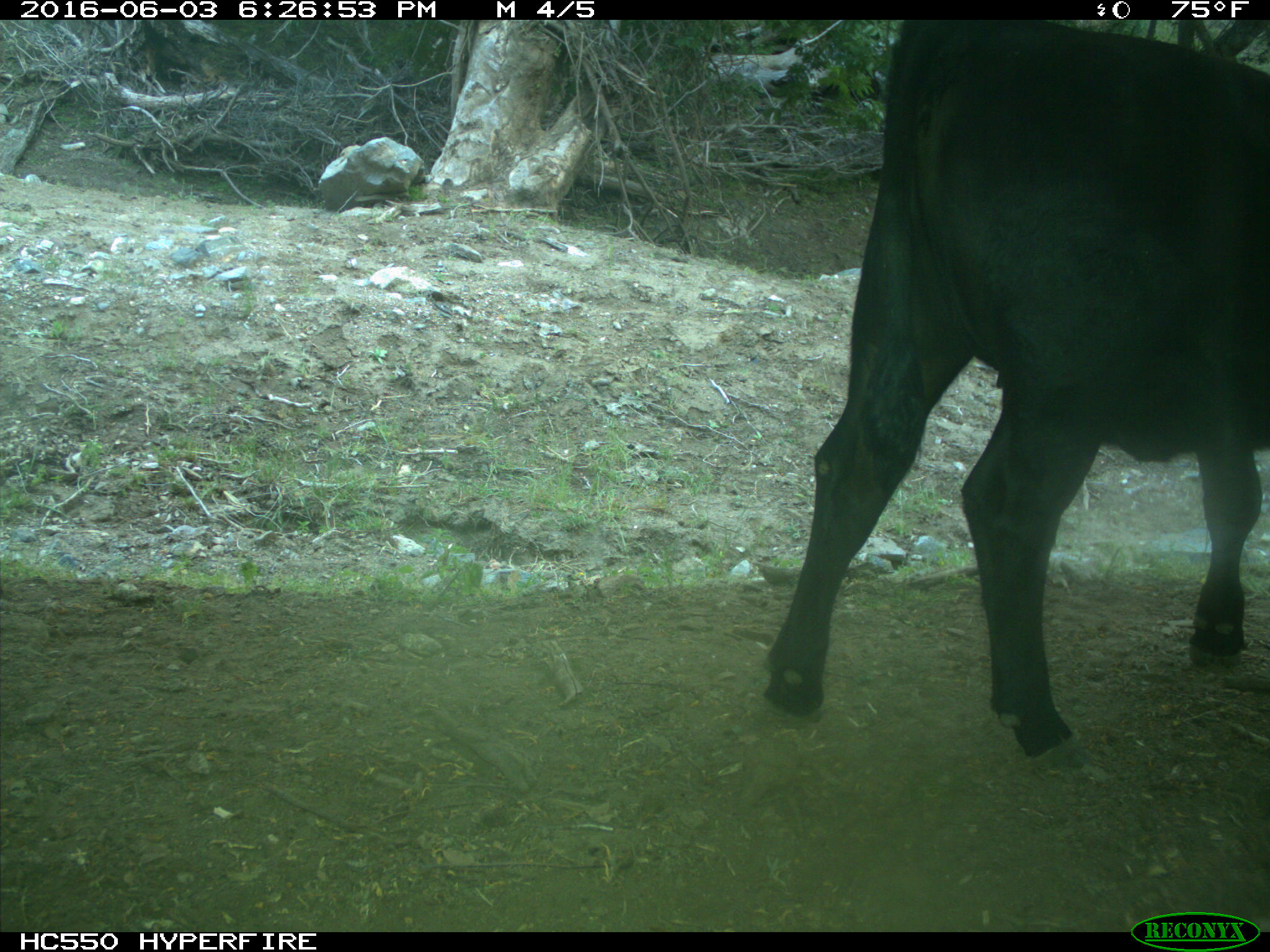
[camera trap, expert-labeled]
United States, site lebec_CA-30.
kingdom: Animalia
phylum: Chordata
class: Mammalia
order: Artiodactyla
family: Bovidae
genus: Bos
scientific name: Bos taurus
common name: domestic cow